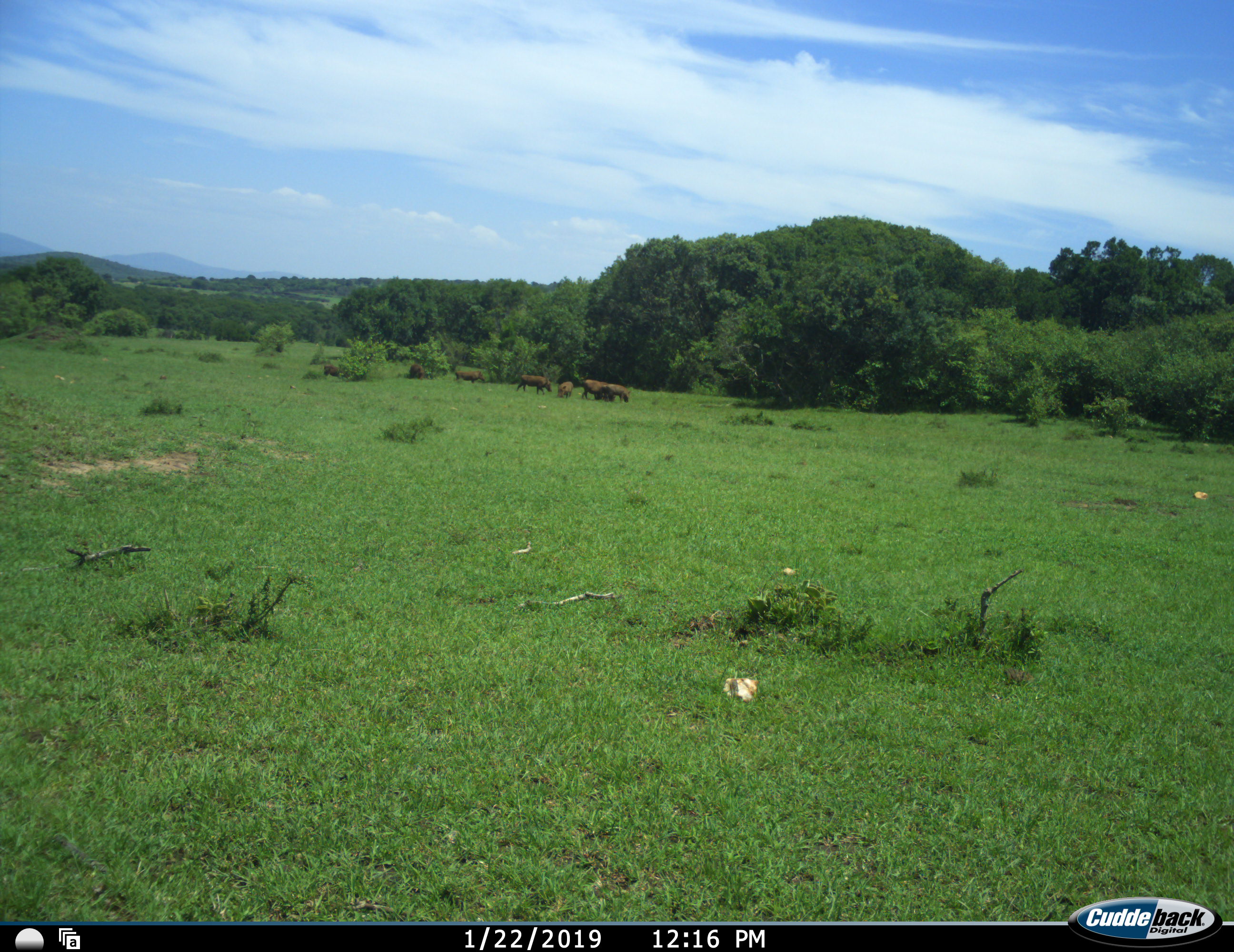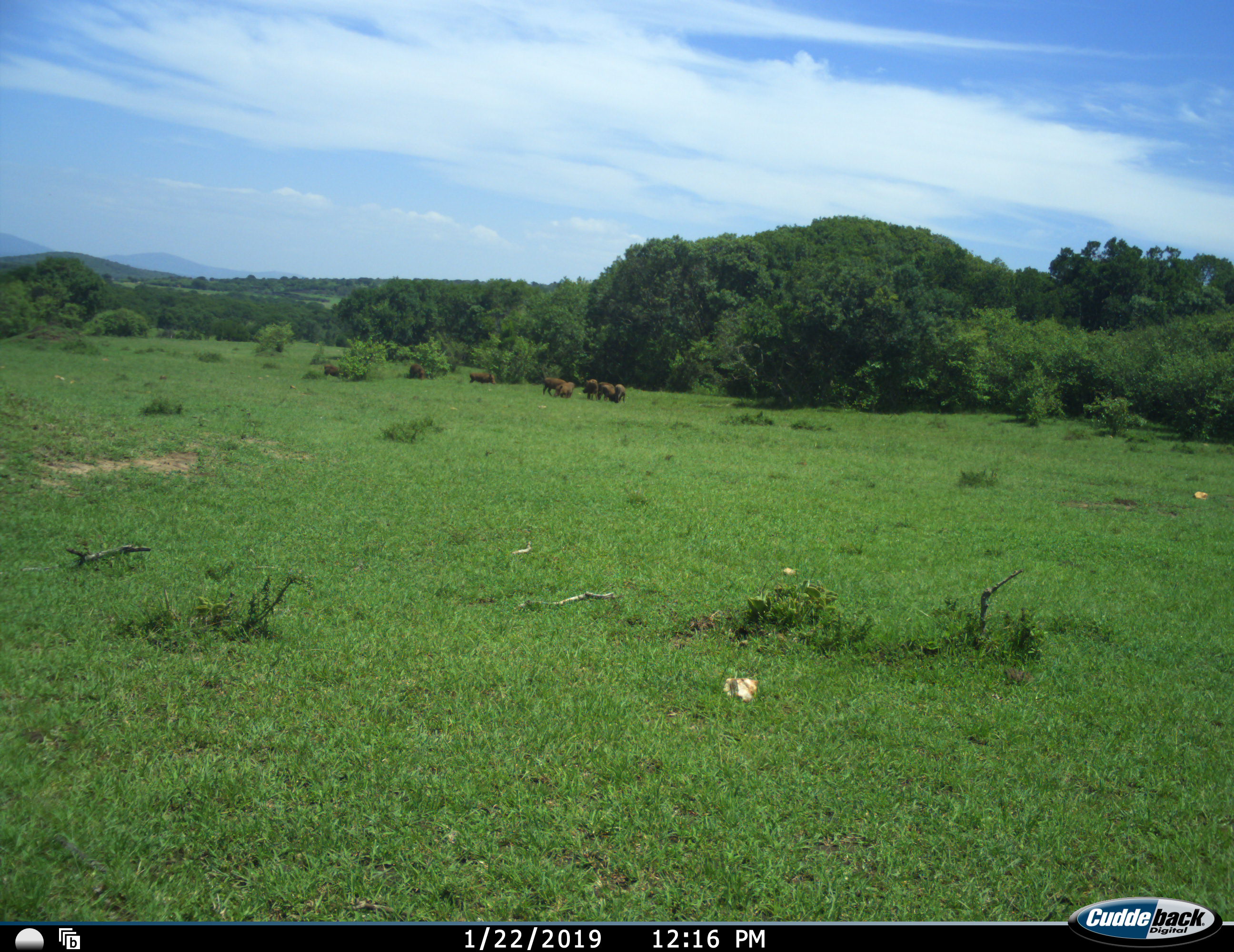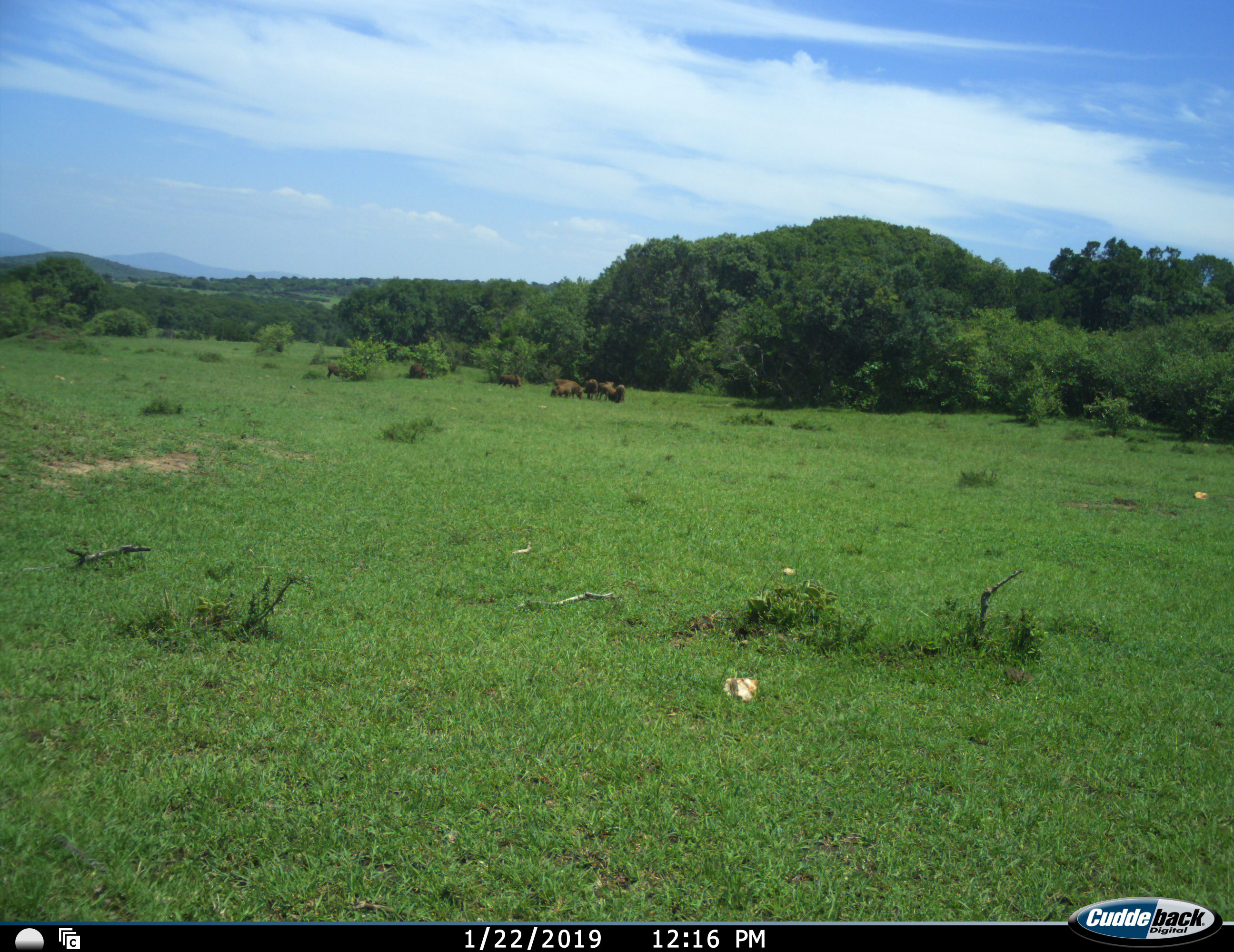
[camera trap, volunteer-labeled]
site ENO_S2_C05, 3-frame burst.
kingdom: Animalia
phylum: Chordata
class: Mammalia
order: Artiodactyla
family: Suidae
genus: Phacochoerus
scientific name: Phacochoerus africanus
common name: warthog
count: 7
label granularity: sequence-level